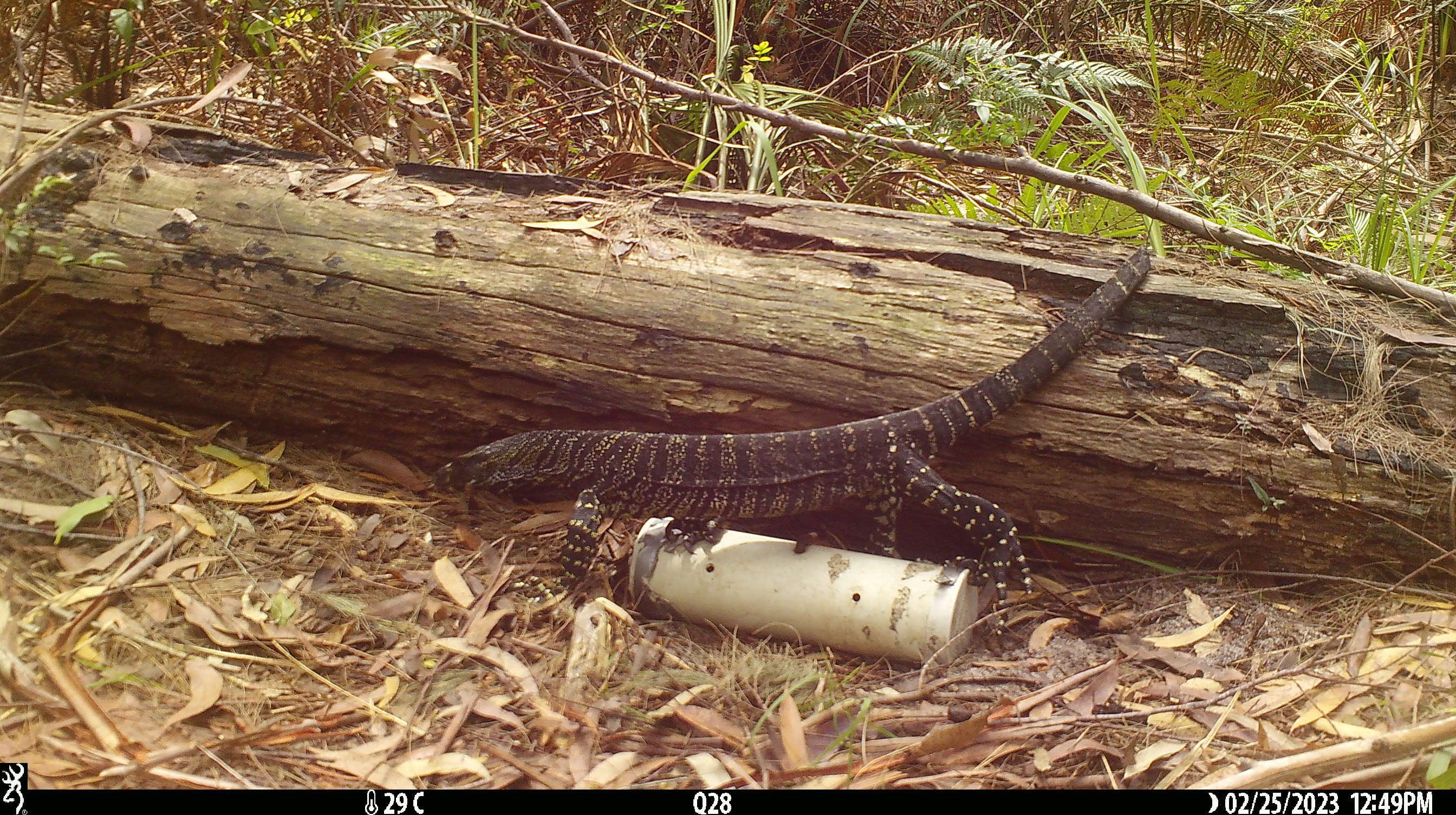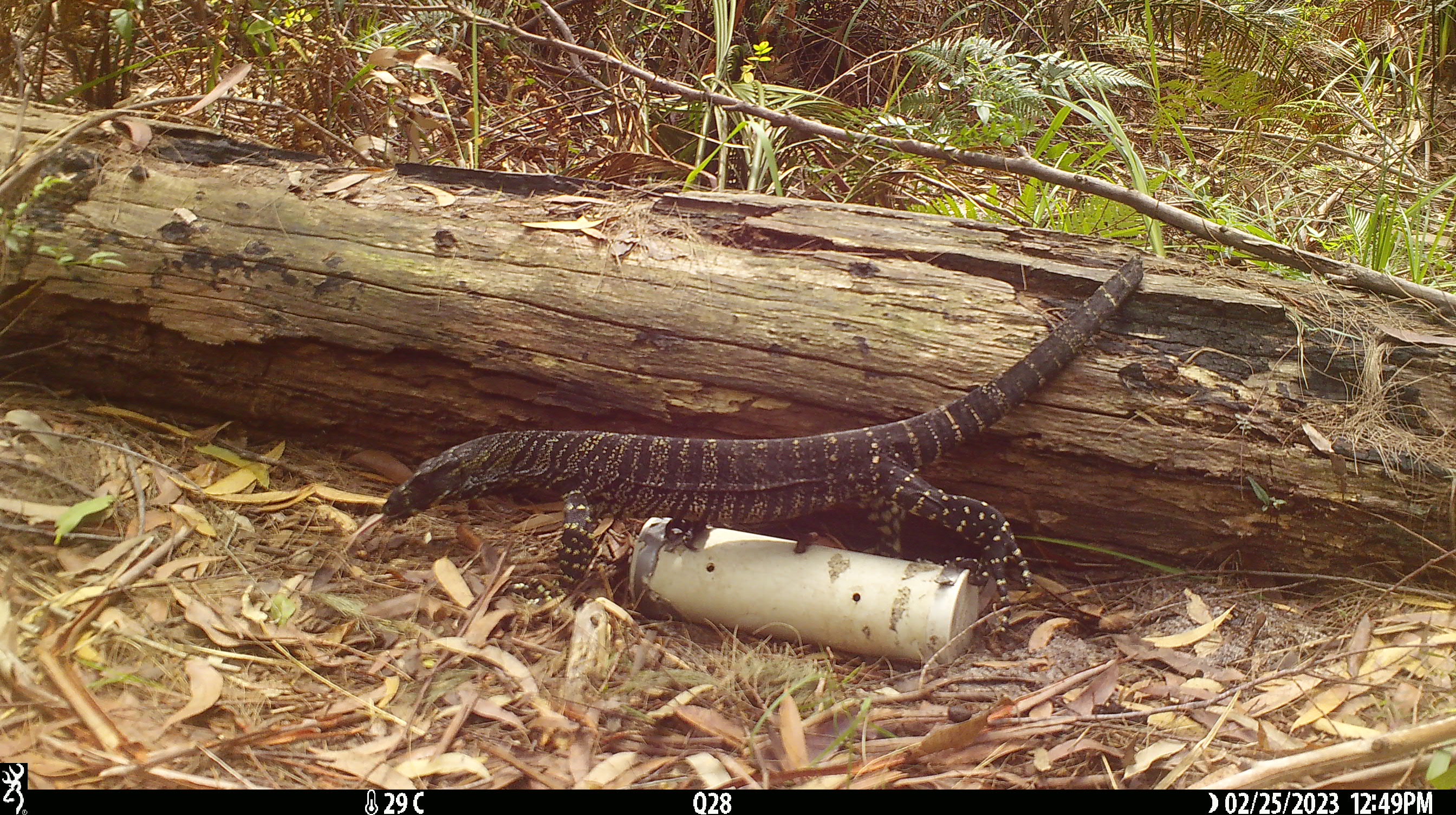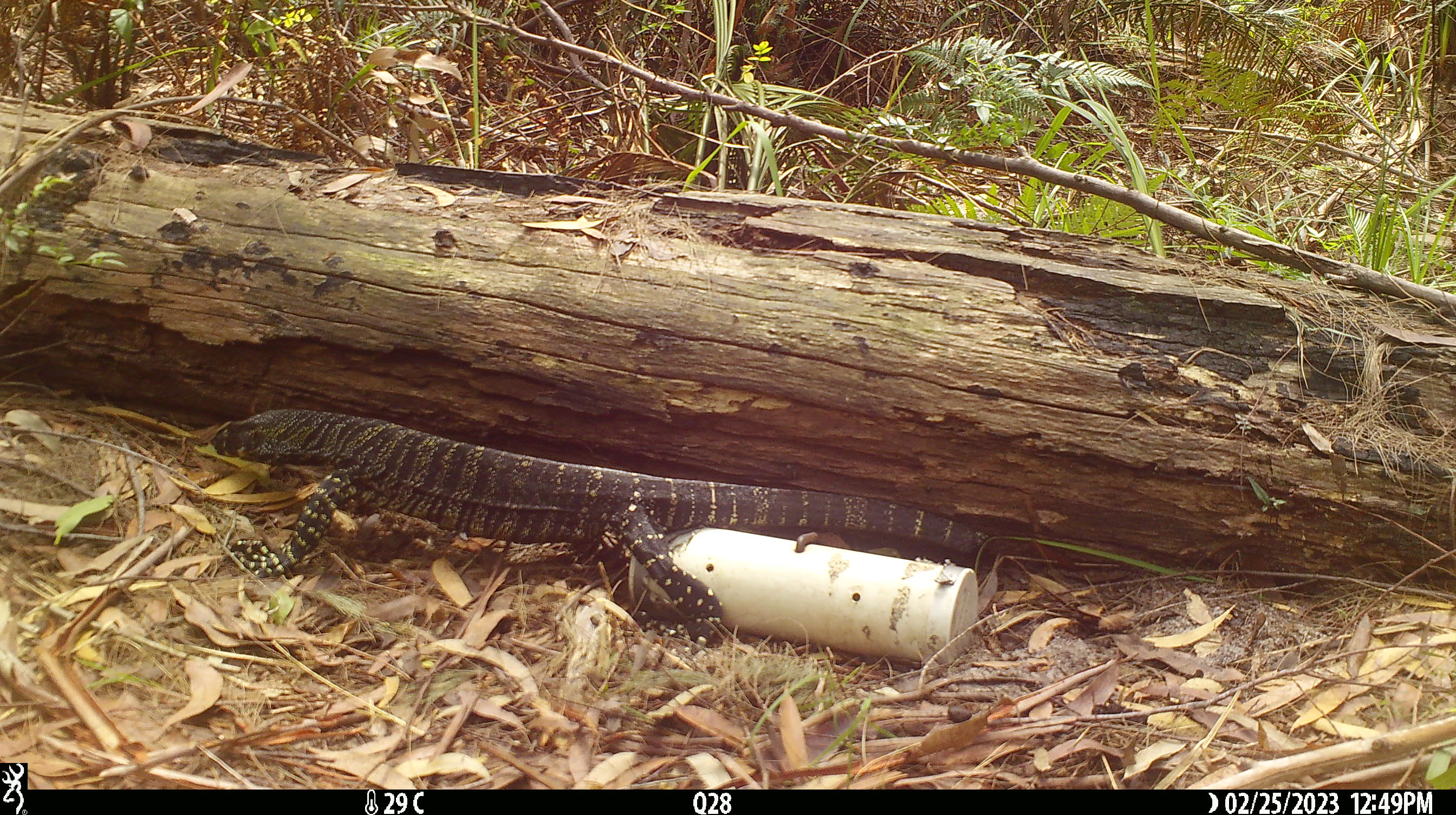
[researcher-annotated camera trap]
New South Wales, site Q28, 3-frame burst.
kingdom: Animalia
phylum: Chordata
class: Reptilia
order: Squamata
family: Varanidae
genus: Varanus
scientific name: Varanus varius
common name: lace monitor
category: goanna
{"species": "goanna (lace monitor) (Varanus varius)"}